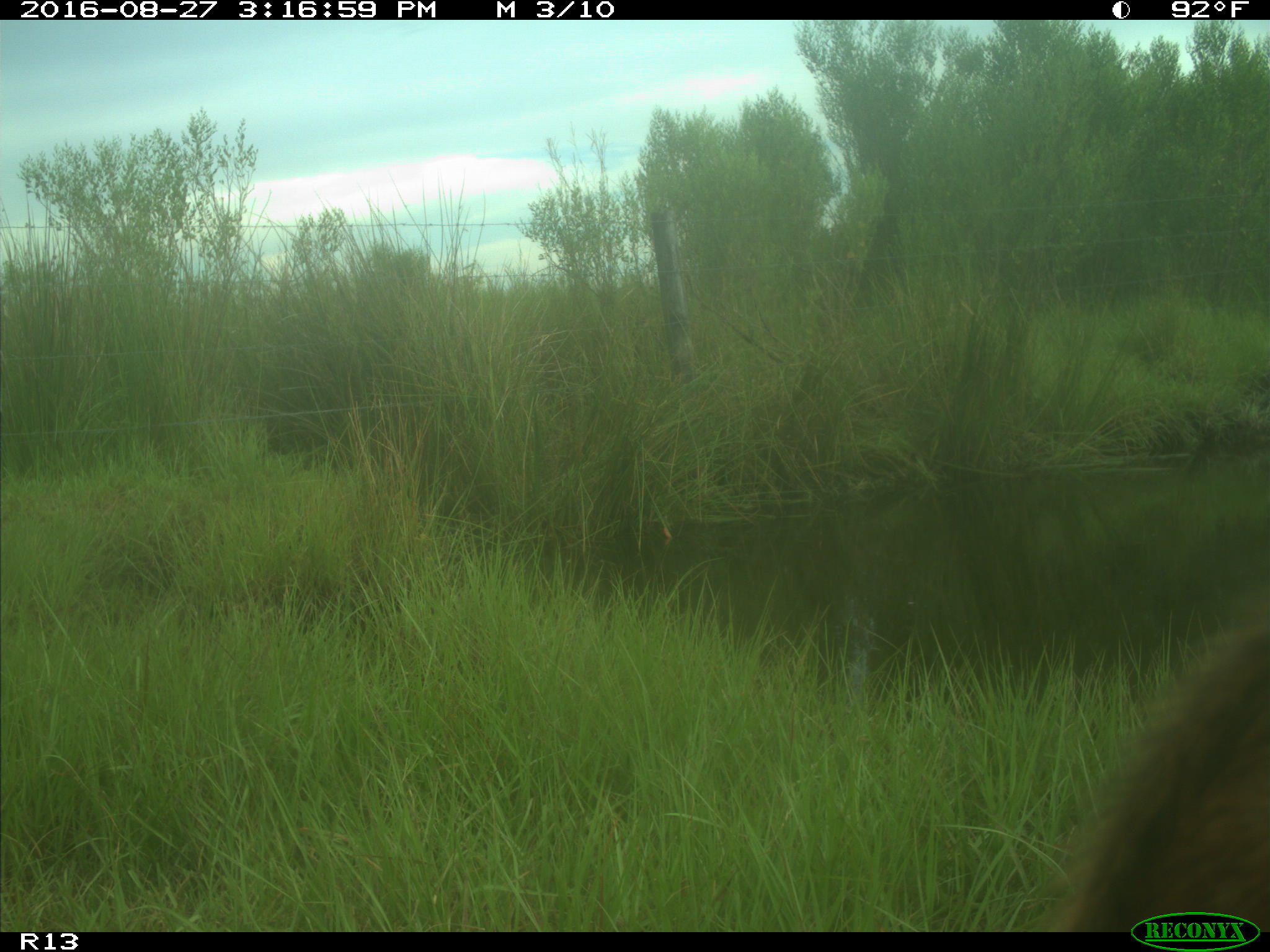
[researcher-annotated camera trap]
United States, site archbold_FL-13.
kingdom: Animalia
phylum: Chordata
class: Mammalia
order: Artiodactyla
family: Bovidae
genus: Bos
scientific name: Bos taurus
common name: domestic cow